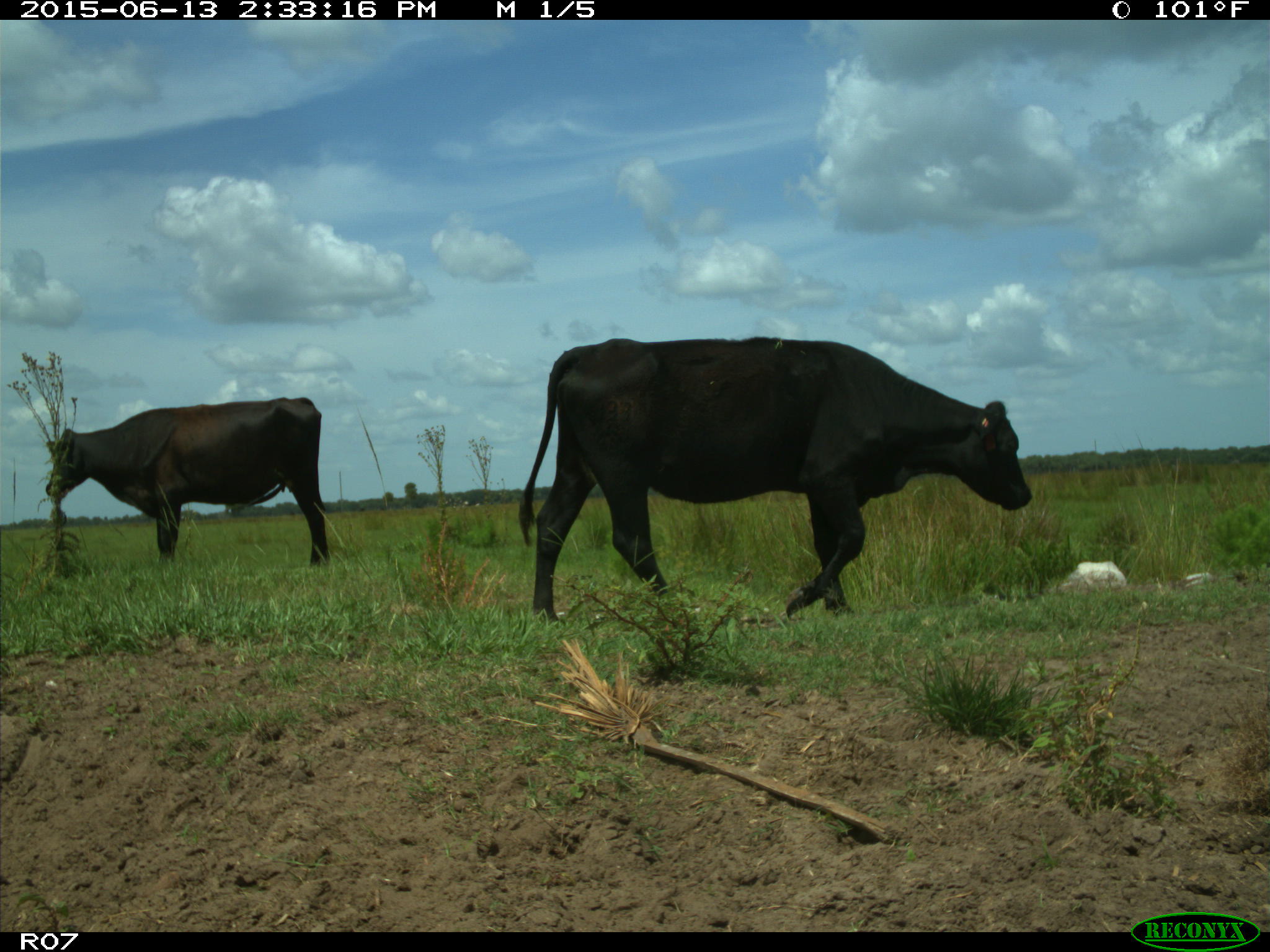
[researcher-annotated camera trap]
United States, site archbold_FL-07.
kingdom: Animalia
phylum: Chordata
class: Mammalia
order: Artiodactyla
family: Bovidae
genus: Bos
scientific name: Bos taurus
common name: domestic cow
Bos taurus (domestic cow).